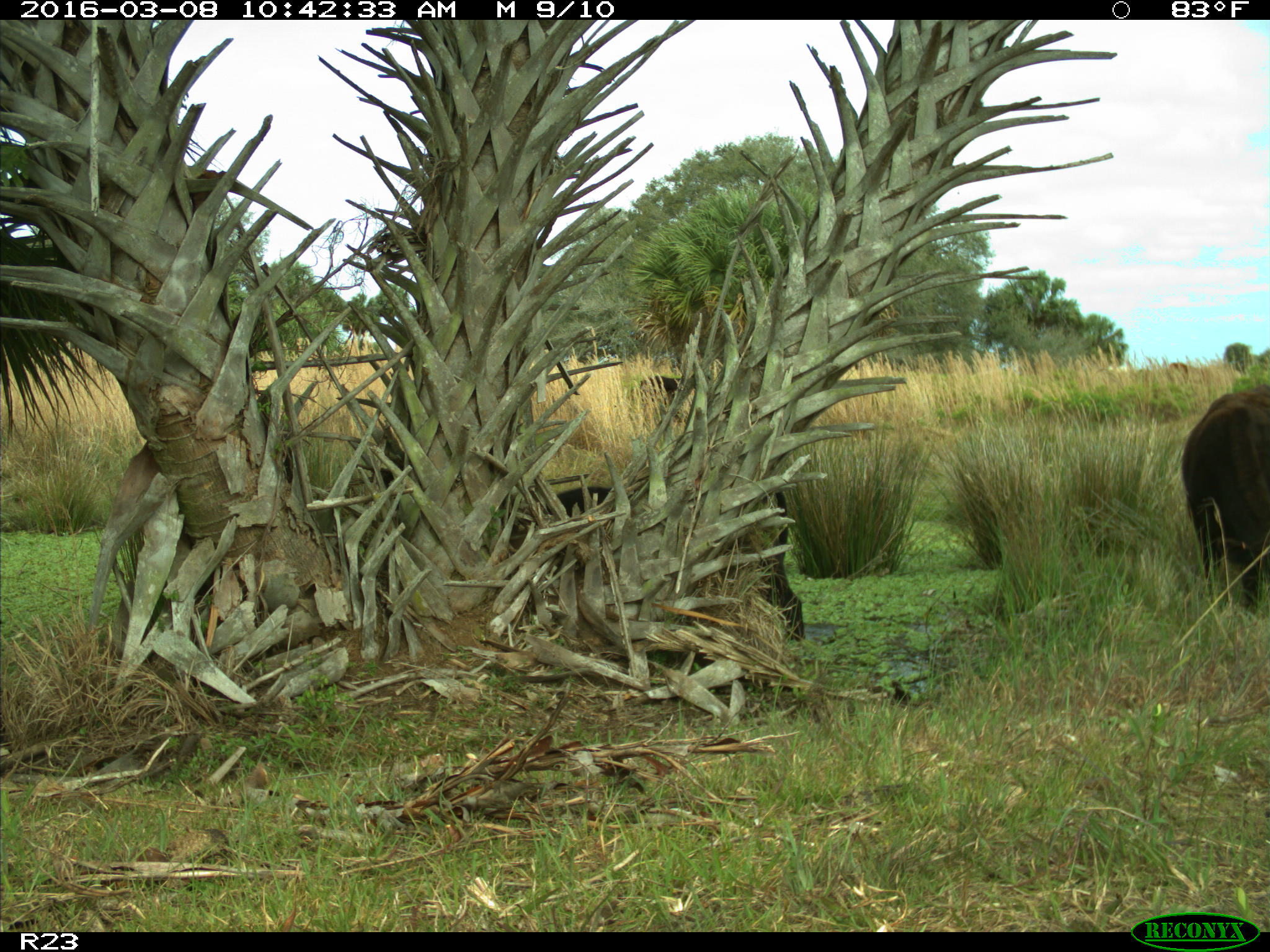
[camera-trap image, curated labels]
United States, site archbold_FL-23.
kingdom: Animalia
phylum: Chordata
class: Mammalia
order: Artiodactyla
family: Bovidae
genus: Bos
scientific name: Bos taurus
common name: domestic cow